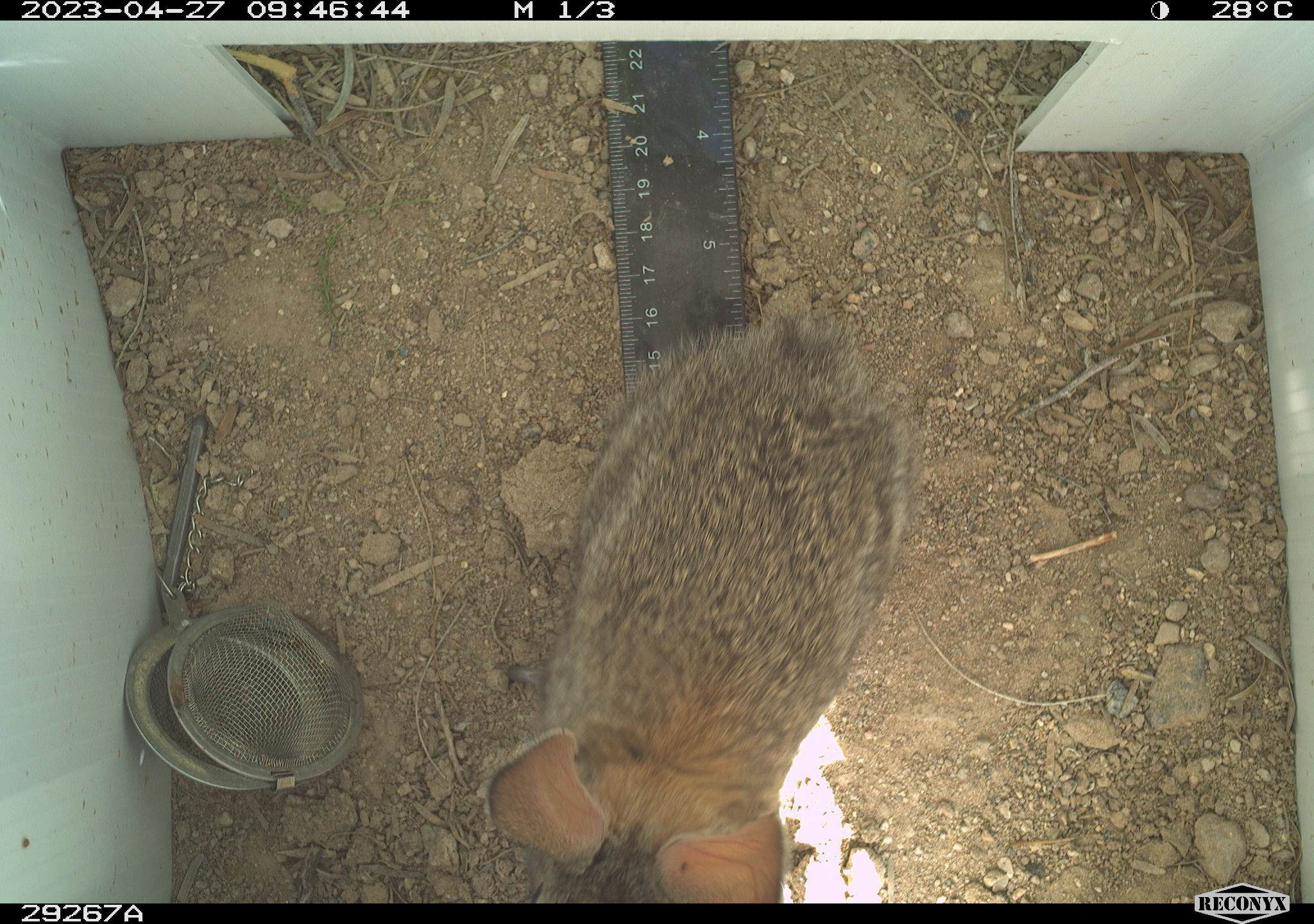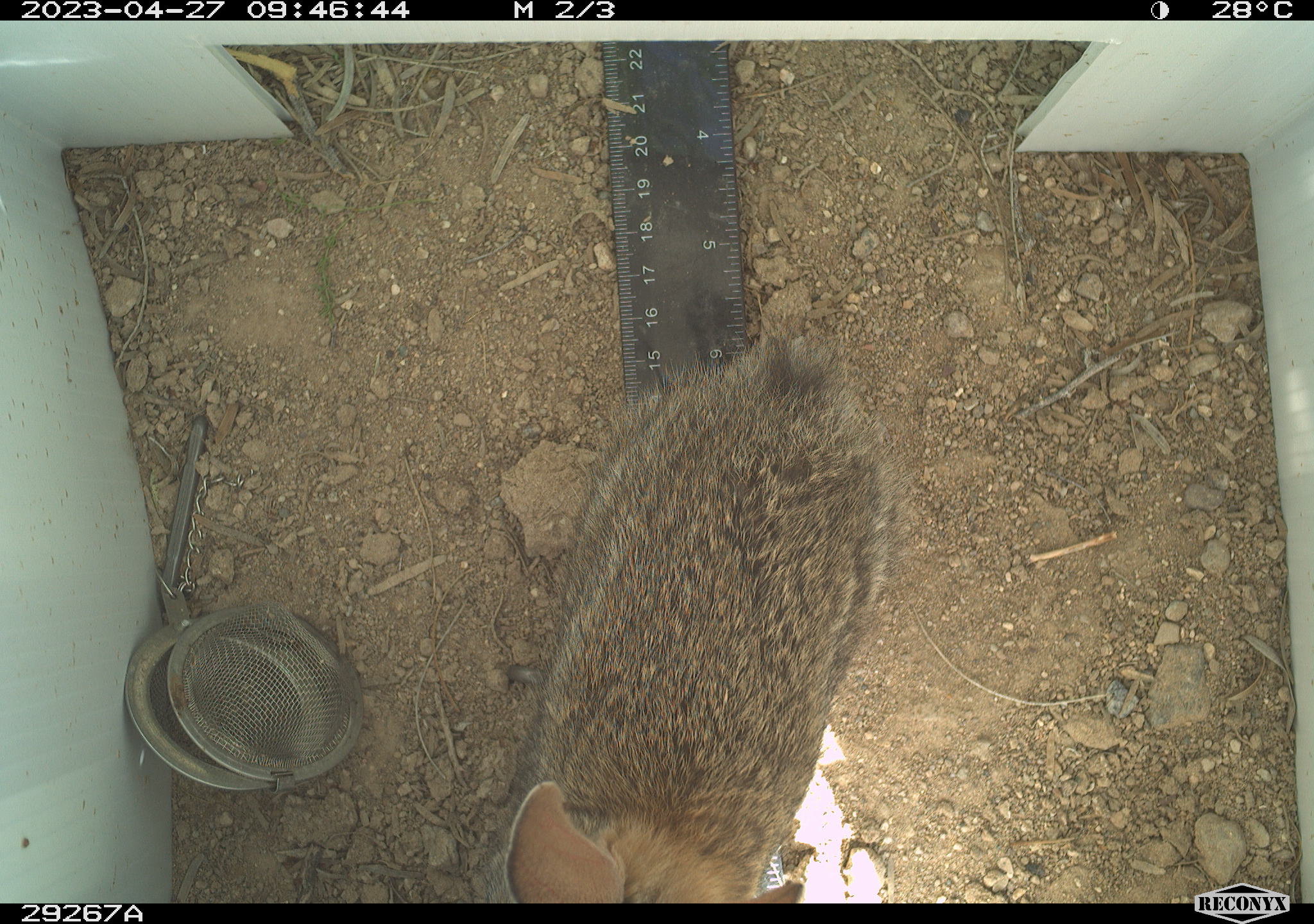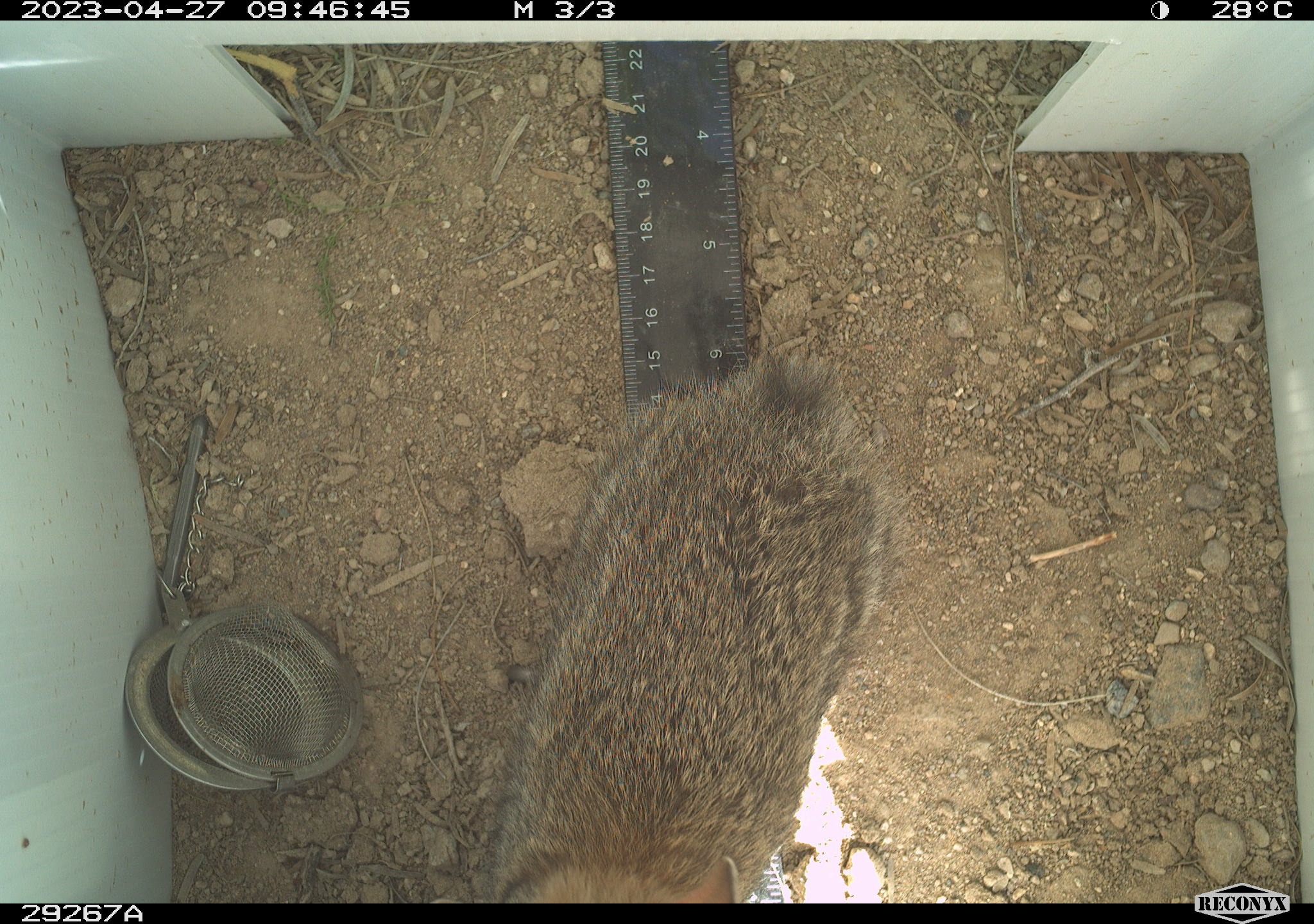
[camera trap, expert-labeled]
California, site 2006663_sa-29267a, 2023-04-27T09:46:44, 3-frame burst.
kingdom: Animalia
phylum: Chordata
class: Mammalia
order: Lagomorpha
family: Leporidae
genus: Sylvilagus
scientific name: Sylvilagus audubonii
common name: desert cottontail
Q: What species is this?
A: Desert cottontail (Sylvilagus audubonii).